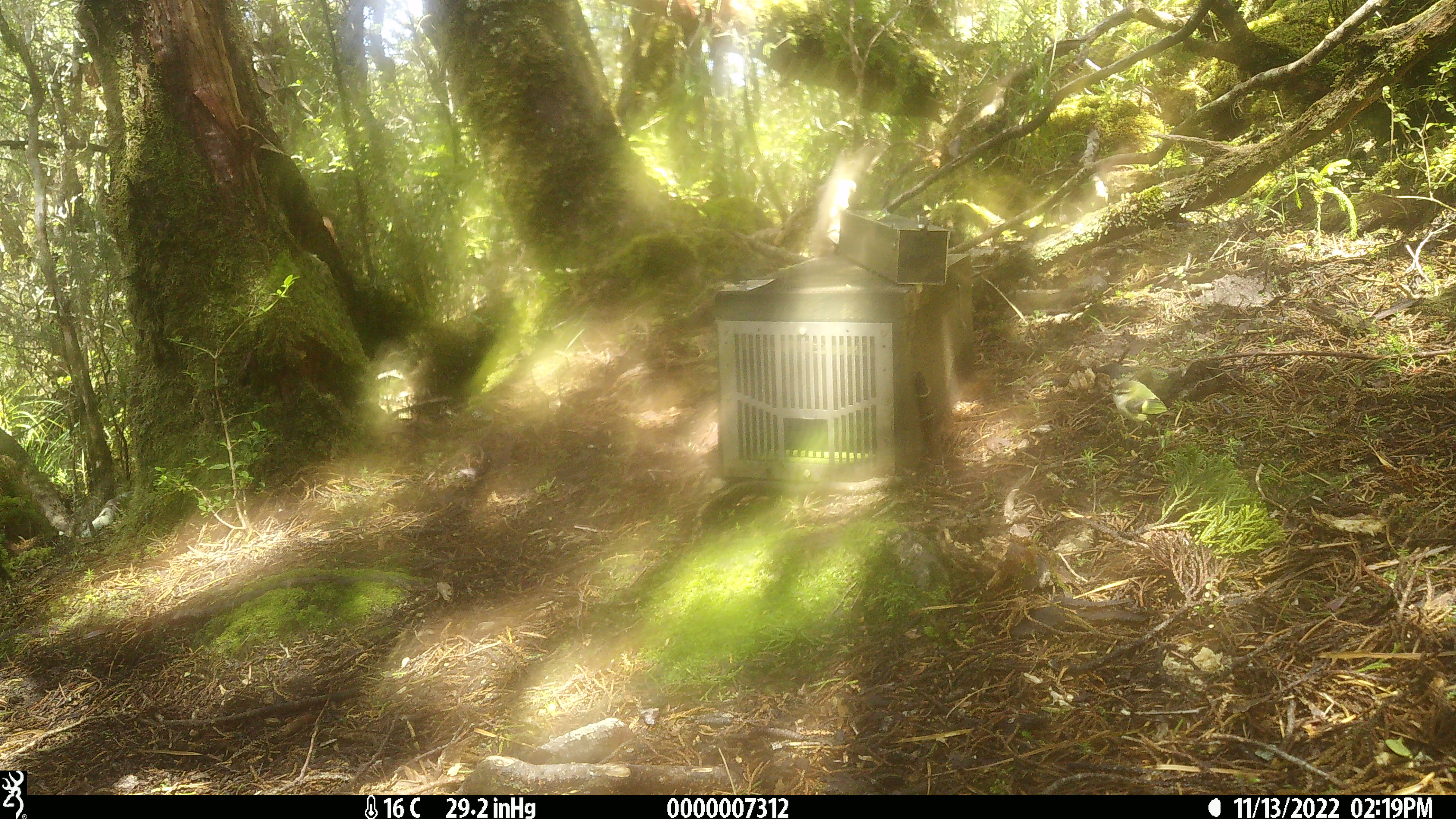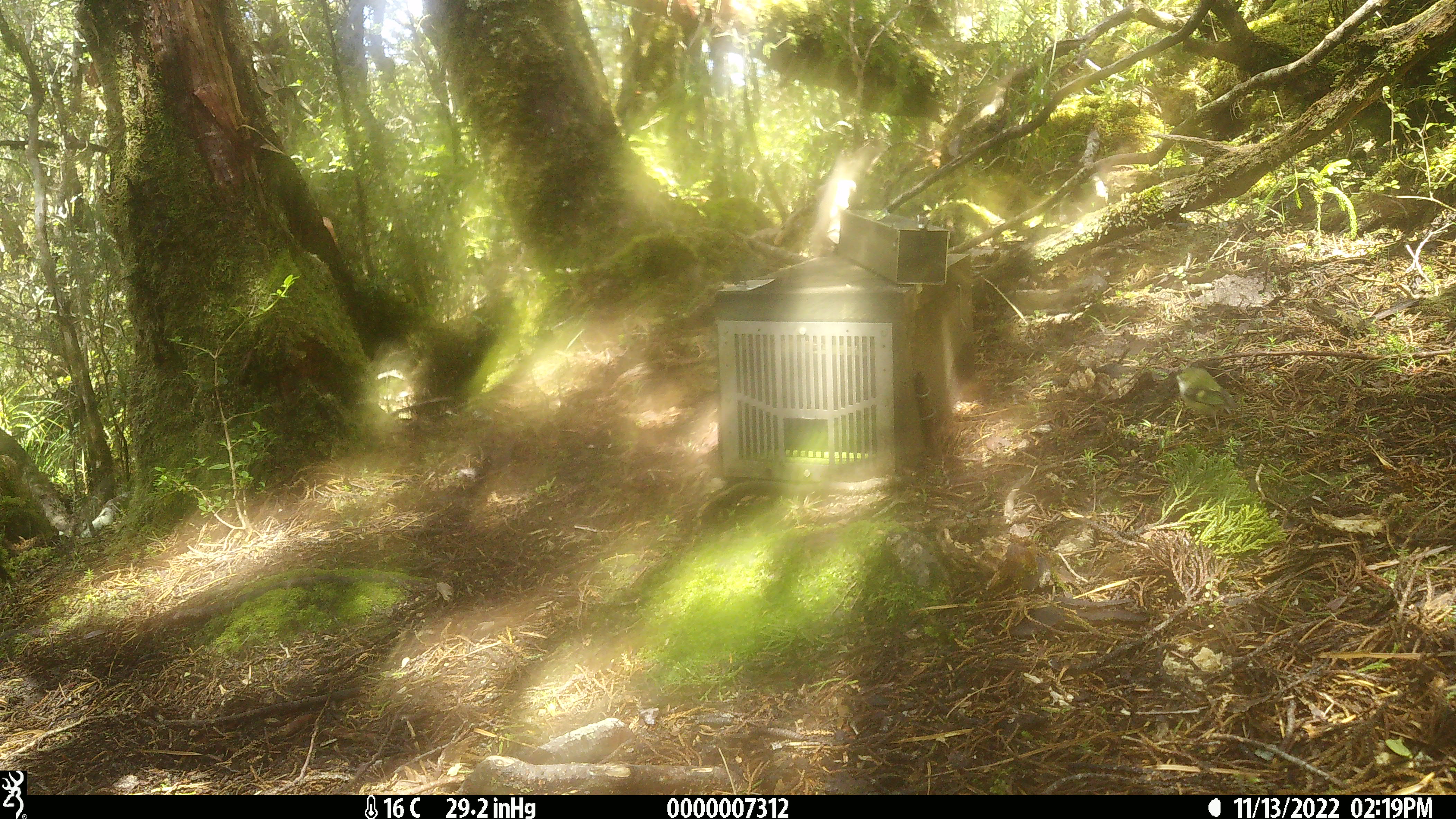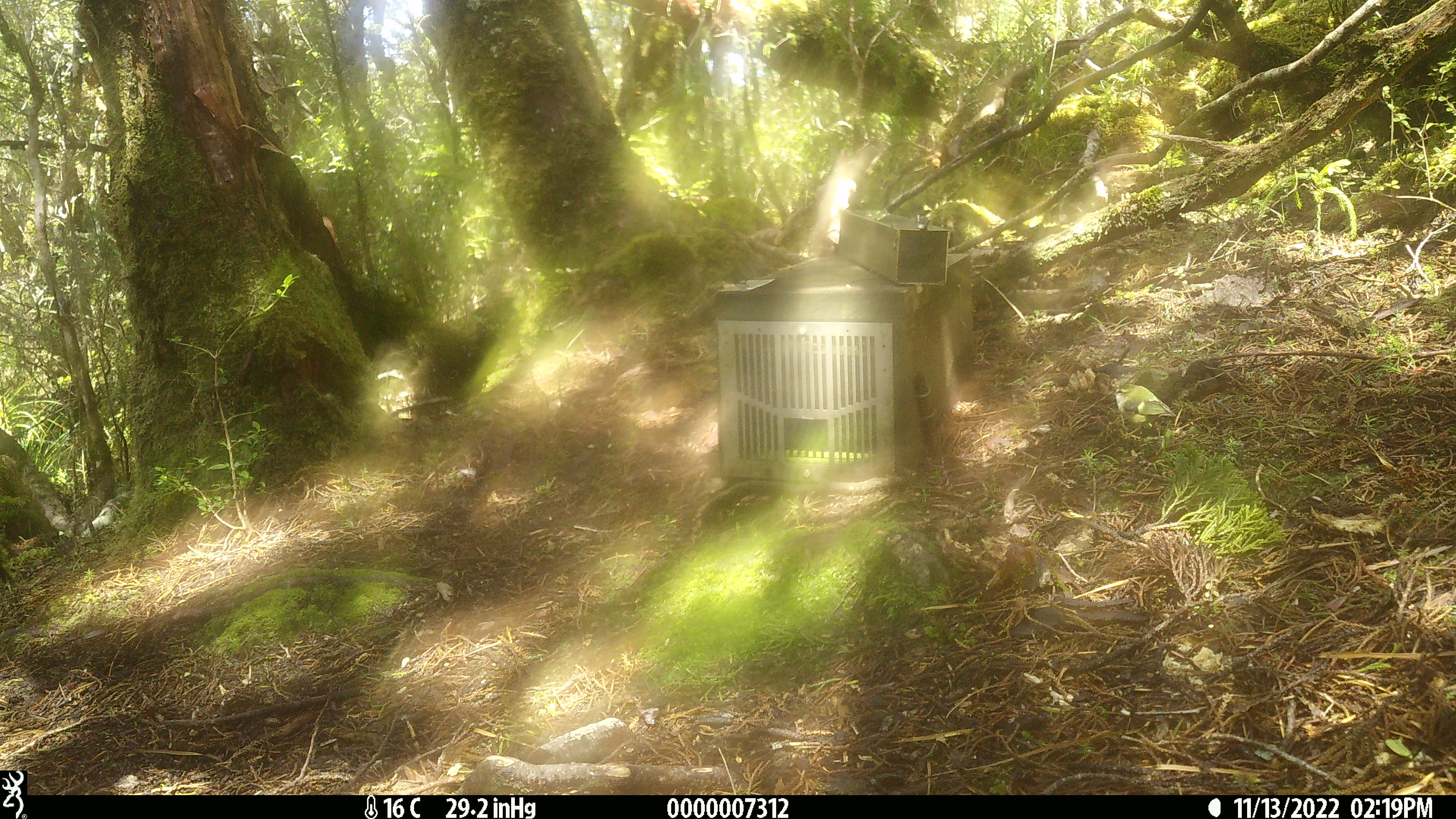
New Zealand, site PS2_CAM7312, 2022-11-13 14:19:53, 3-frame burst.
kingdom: Animalia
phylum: Chordata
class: Aves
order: Passeriformes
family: Acanthisittidae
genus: Acanthisitta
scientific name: Acanthisitta chloris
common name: rifleman